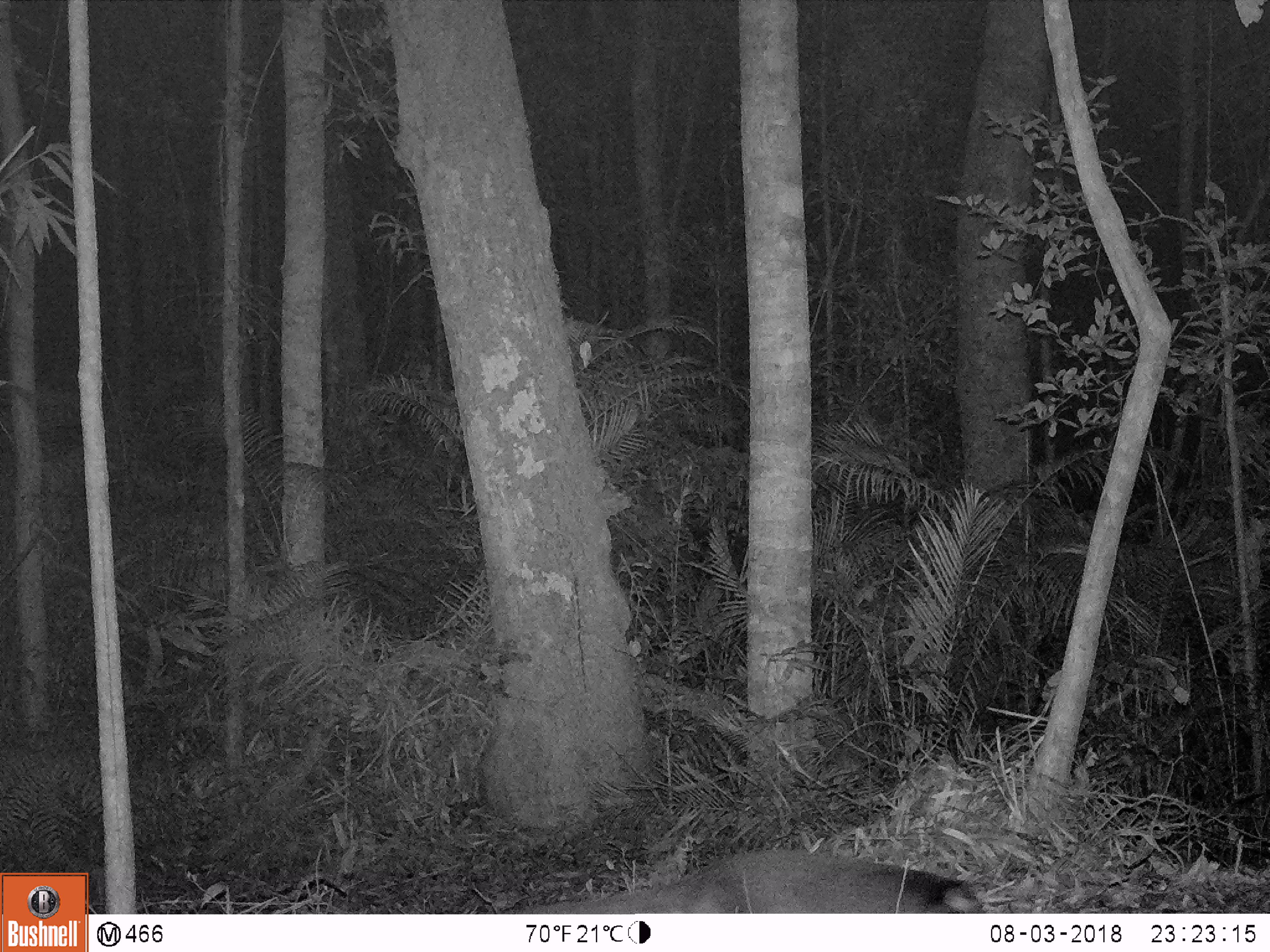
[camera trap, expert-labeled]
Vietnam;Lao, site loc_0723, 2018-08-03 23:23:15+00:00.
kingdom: Animalia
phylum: Chordata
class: Mammalia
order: Carnivora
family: Viverridae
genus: Paguma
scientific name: Paguma larvata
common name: masked palm civet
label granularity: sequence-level